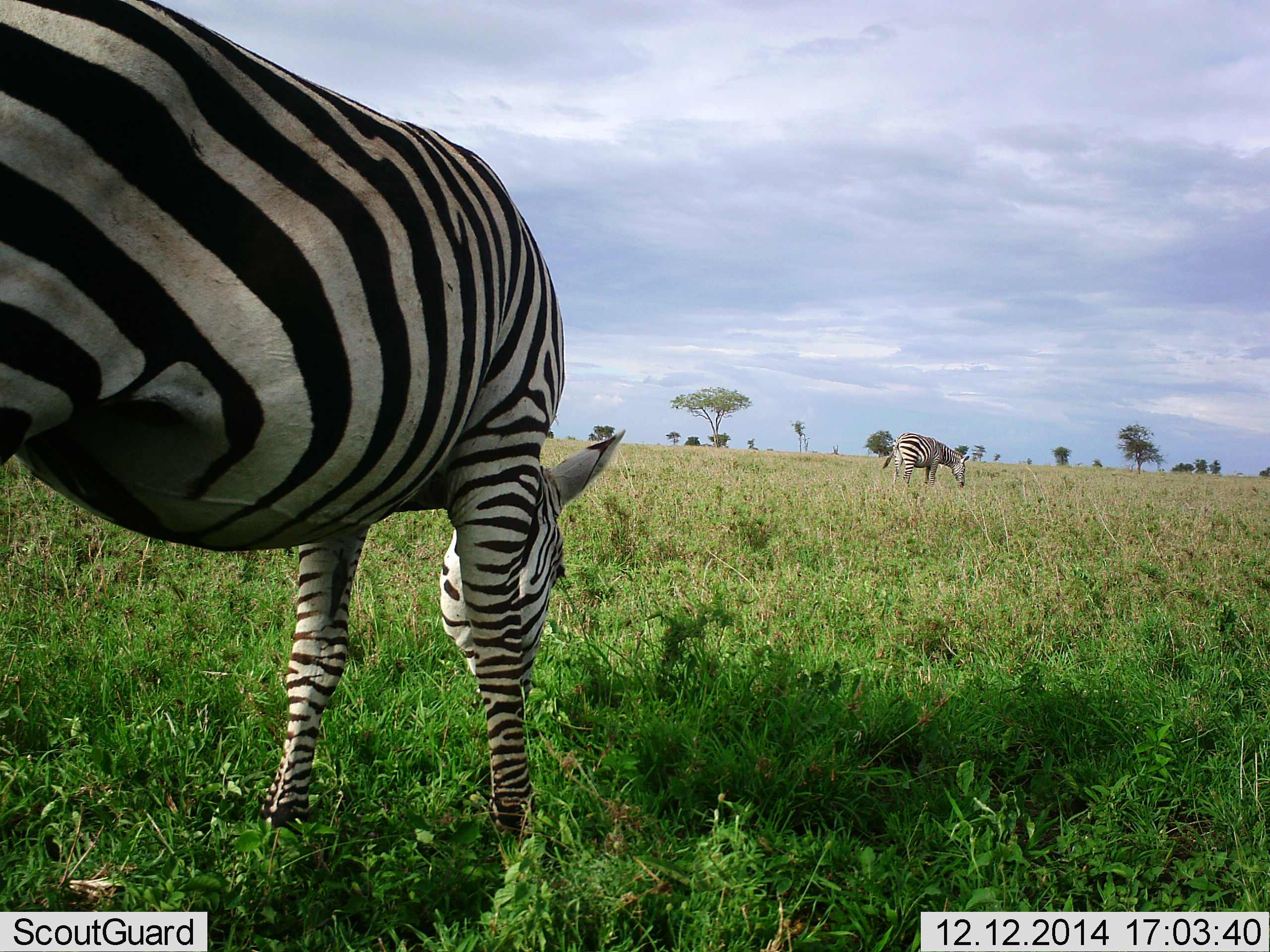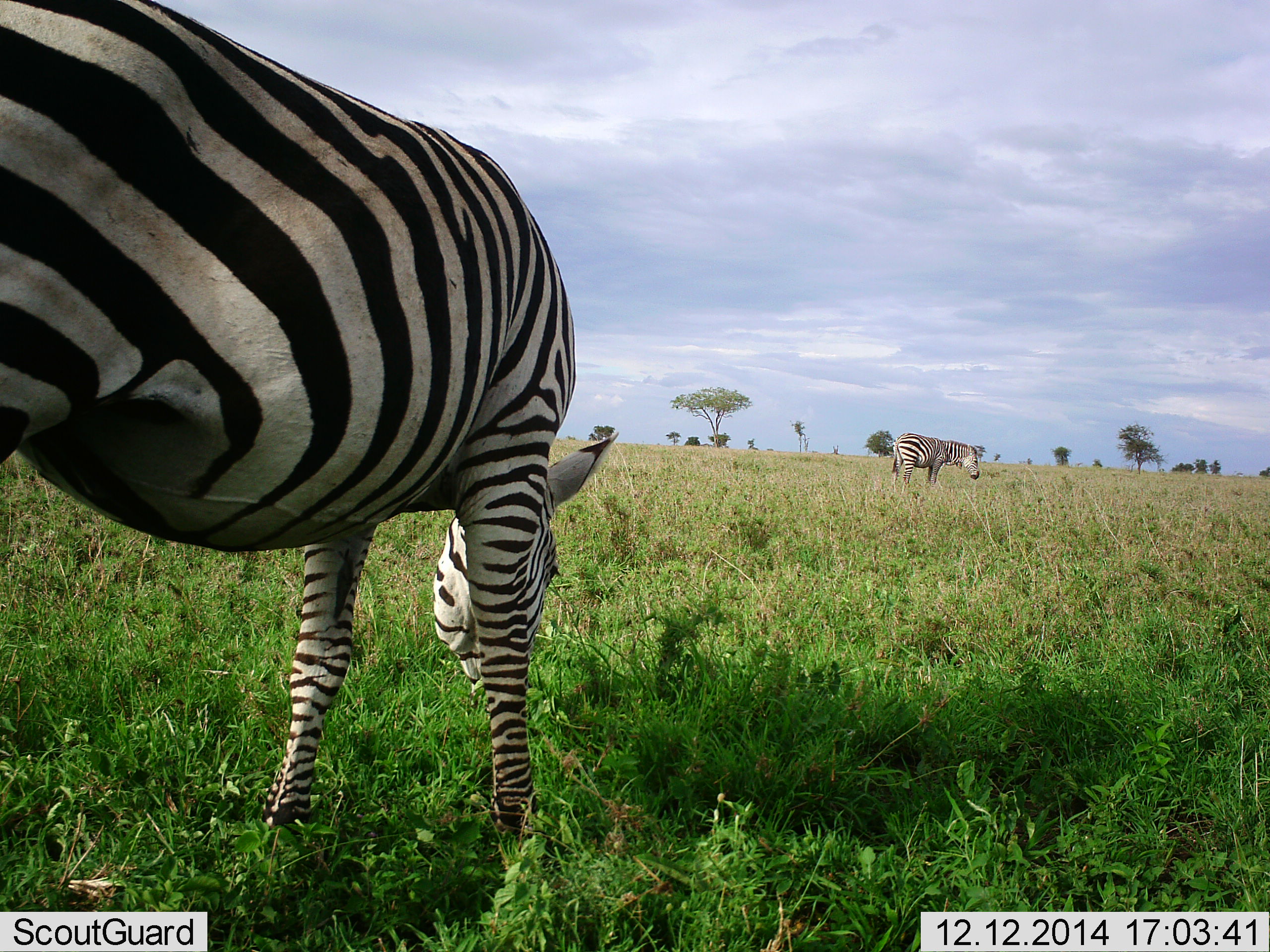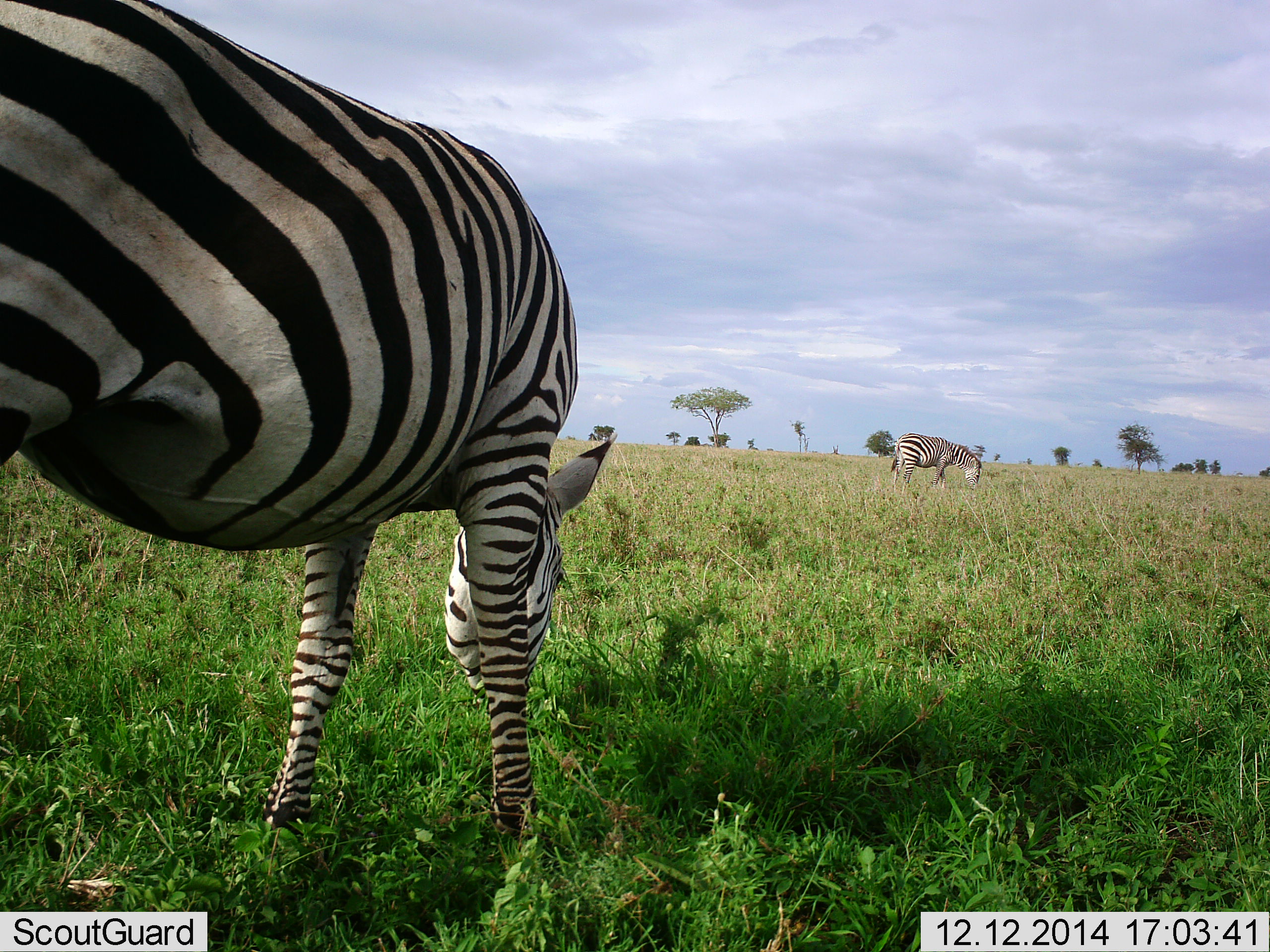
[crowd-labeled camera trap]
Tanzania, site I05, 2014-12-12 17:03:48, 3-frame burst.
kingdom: Animalia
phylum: Chordata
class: Mammalia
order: Perissodactyla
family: Equidae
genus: Equus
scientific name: Equus quagga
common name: plains zebra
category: zebra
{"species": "zebra (plains zebra) (Equus quagga)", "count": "2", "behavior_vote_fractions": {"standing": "40%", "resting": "0%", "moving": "10%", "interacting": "0%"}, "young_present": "0%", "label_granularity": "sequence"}